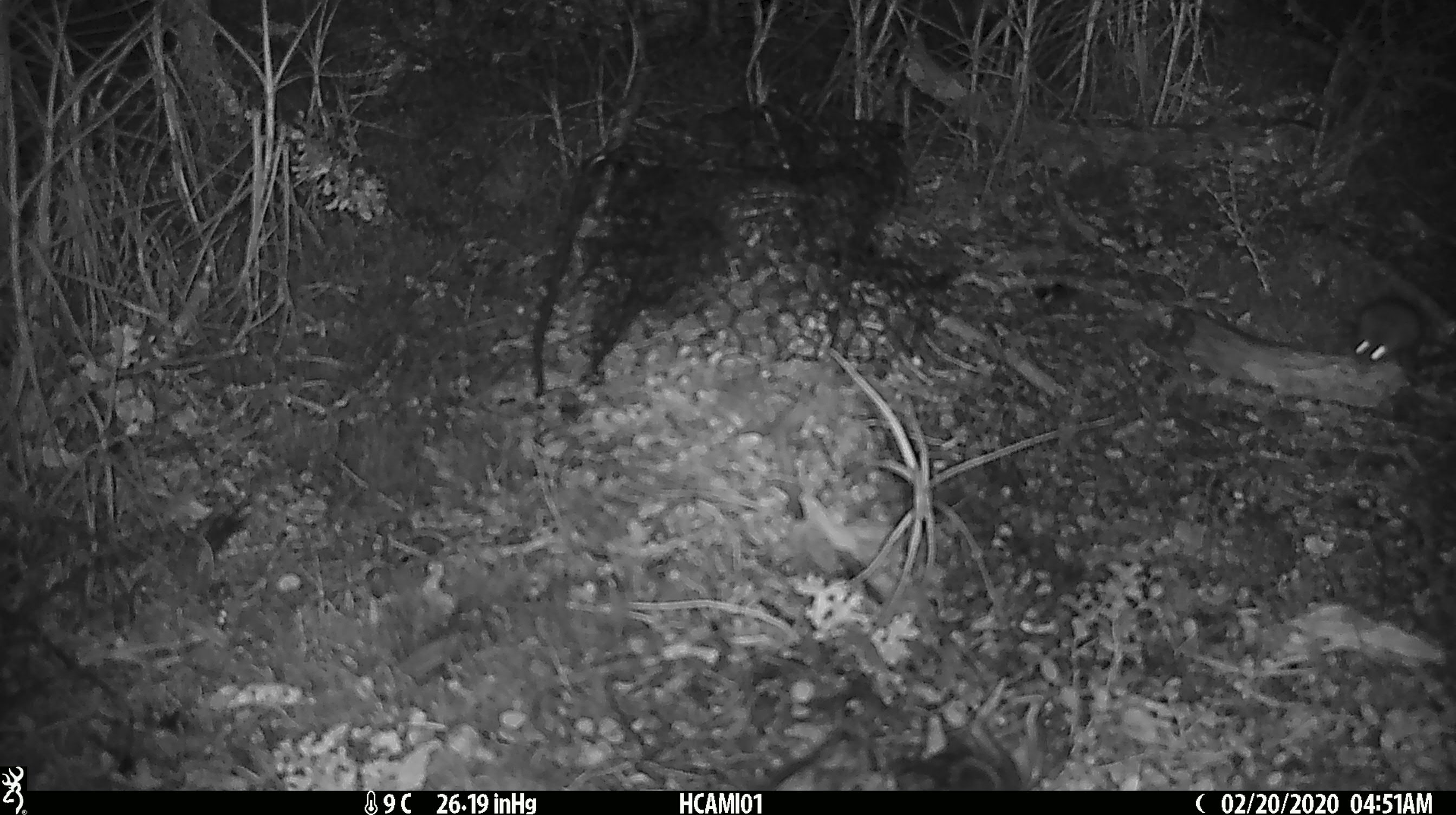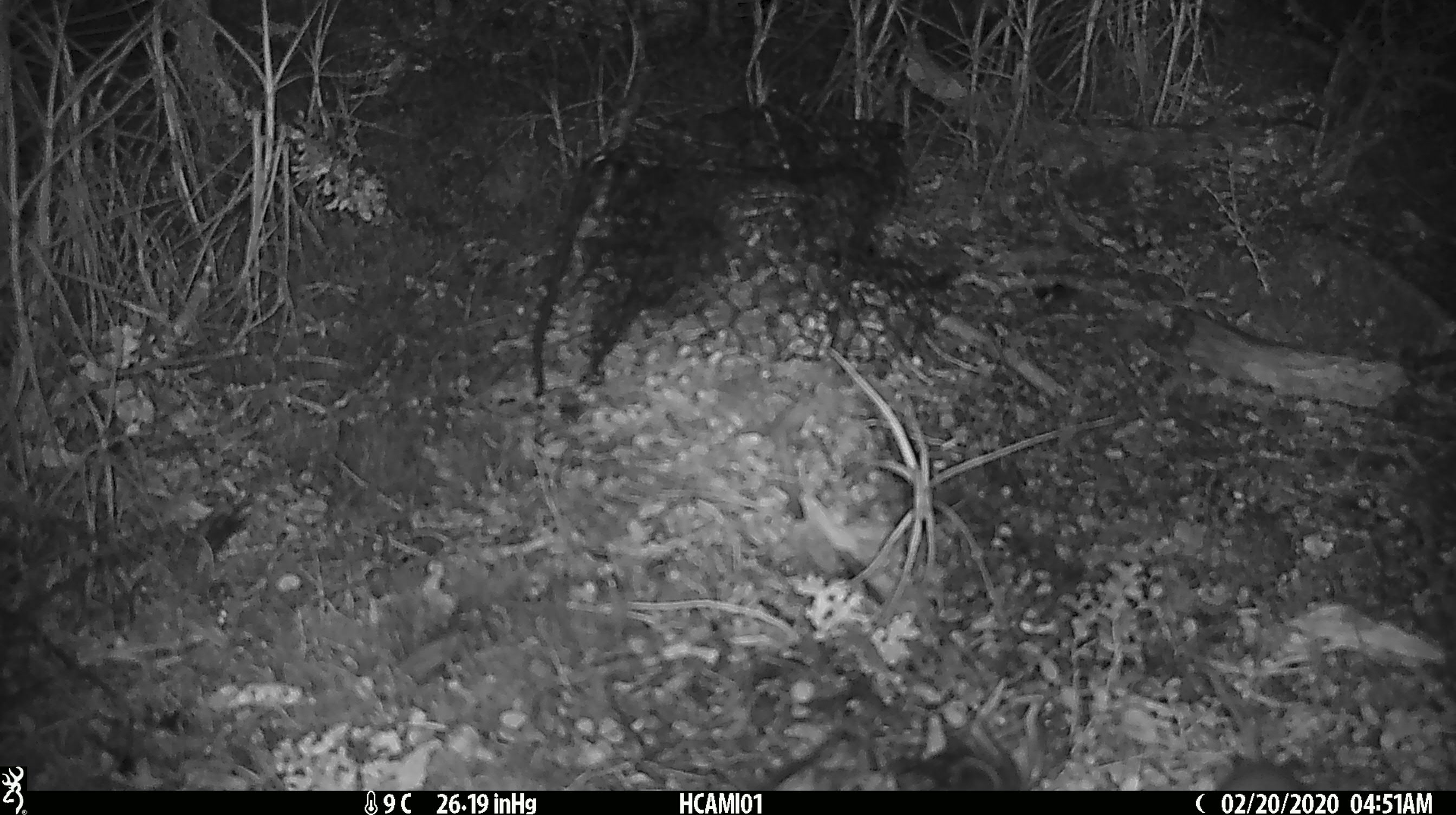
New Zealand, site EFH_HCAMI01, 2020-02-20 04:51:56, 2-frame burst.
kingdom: Animalia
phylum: Chordata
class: Mammalia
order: Rodentia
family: Muridae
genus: Mus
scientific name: Mus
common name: mouse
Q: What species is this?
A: Mouse (Mus).